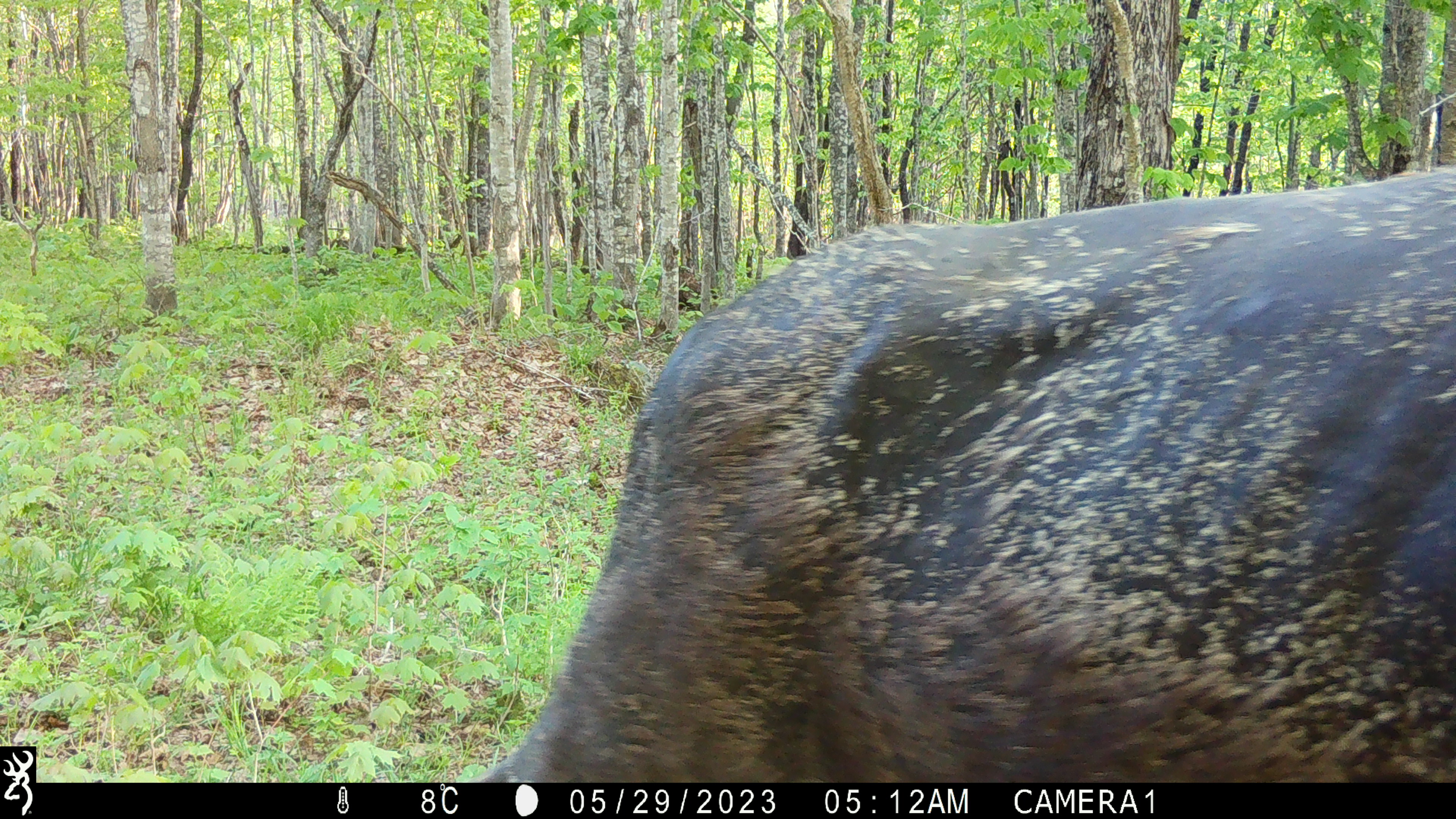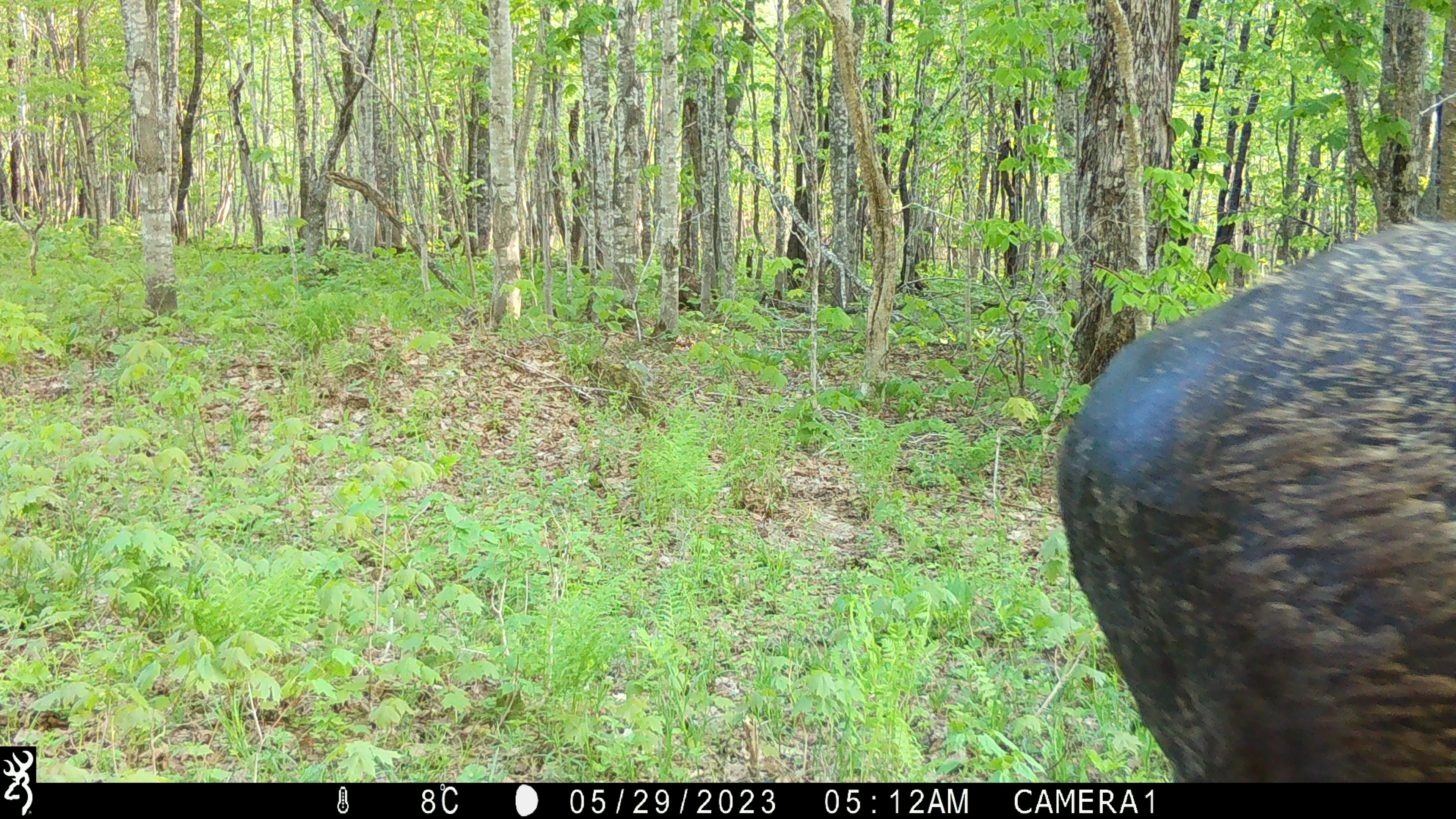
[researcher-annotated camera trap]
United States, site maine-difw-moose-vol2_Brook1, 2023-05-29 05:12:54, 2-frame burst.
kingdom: Animalia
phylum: Chordata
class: Mammalia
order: Artiodactyla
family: Cervidae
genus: Alces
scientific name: Alces alces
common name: moose